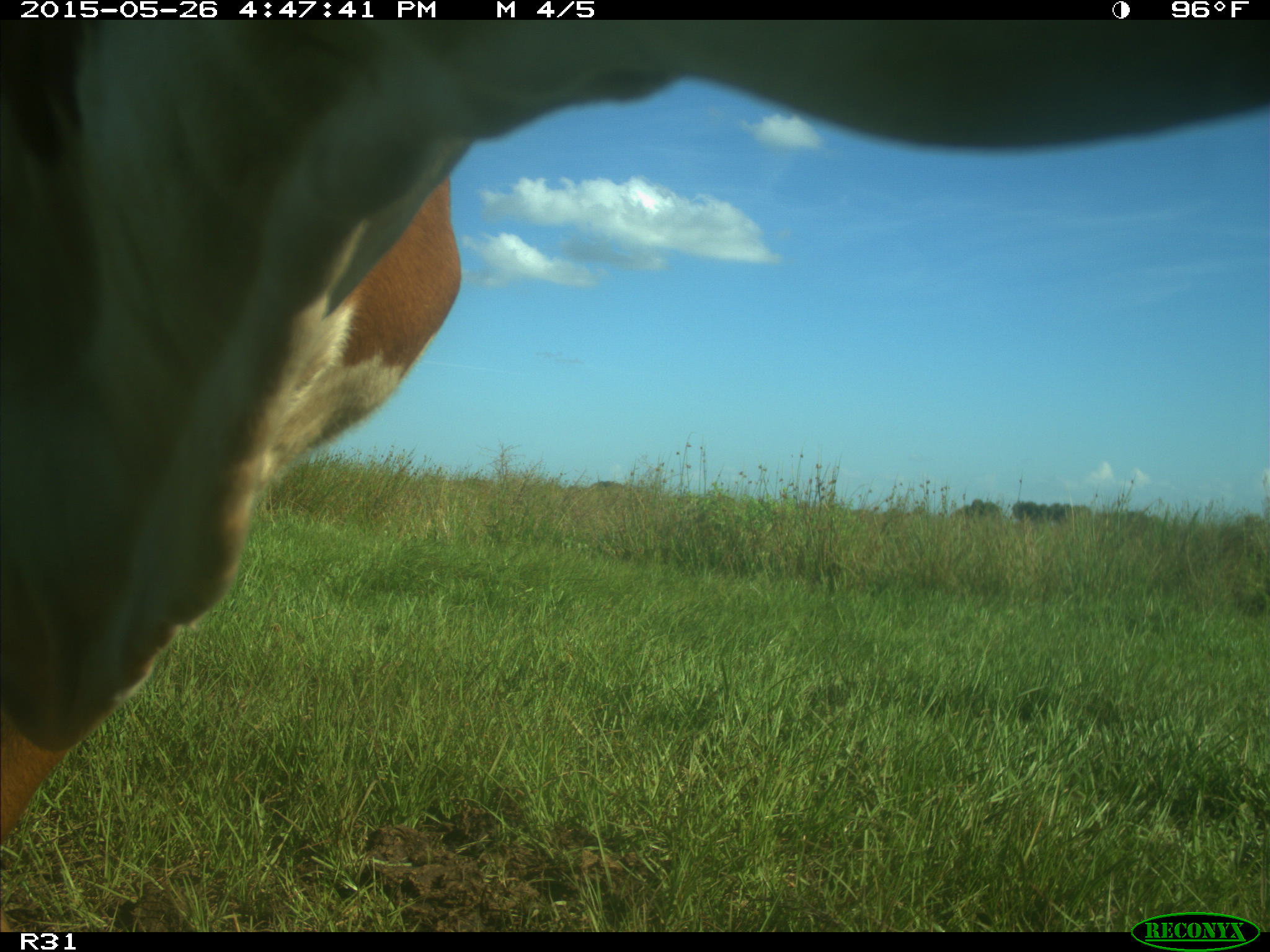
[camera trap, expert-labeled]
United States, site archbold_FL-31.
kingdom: Animalia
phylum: Chordata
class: Mammalia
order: Artiodactyla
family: Bovidae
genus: Bos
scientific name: Bos taurus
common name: domestic cow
Bos taurus (domestic cow).